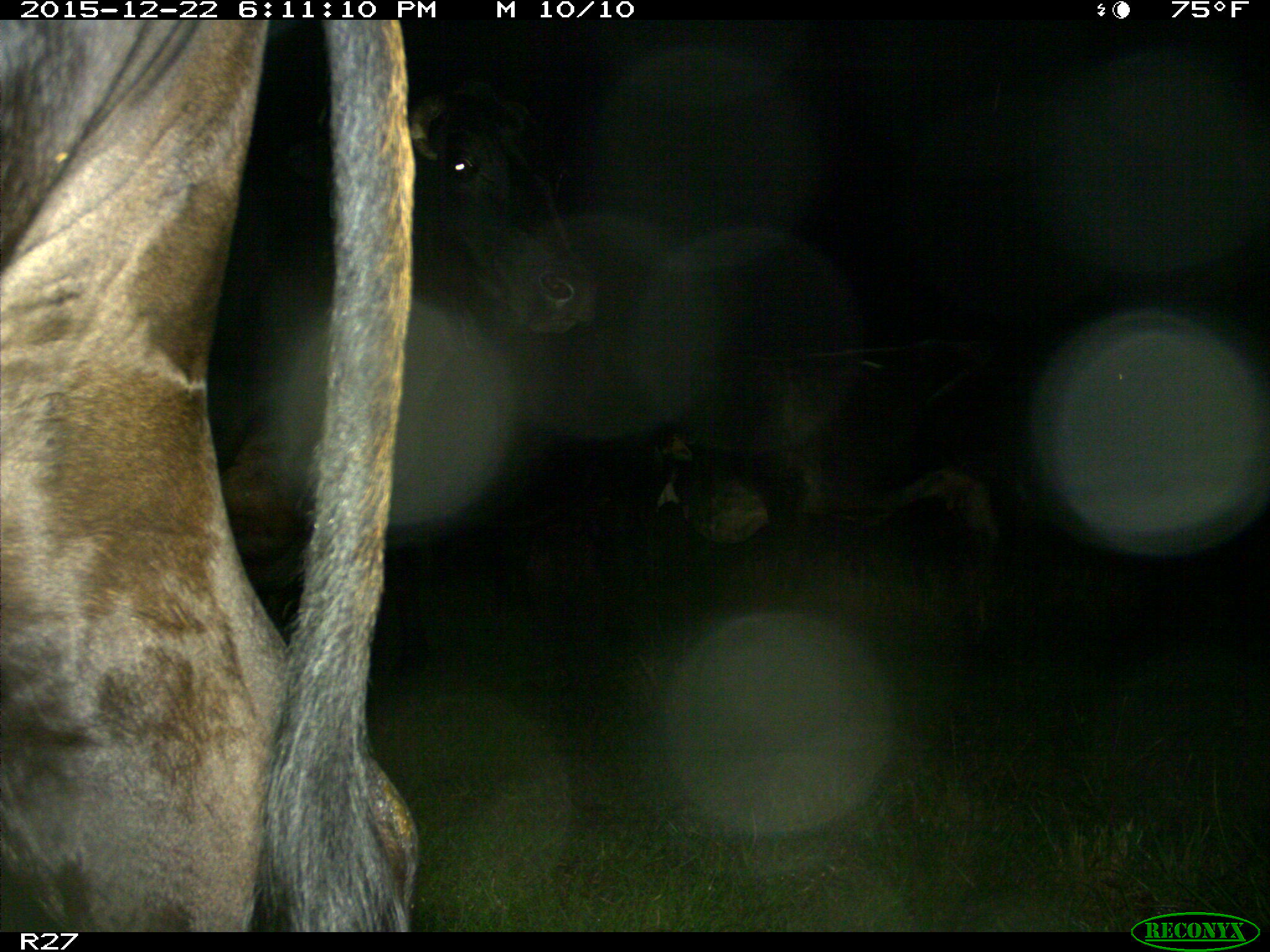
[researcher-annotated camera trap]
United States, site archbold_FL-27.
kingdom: Animalia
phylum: Chordata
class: Mammalia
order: Artiodactyla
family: Bovidae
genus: Bos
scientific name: Bos taurus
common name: domestic cow